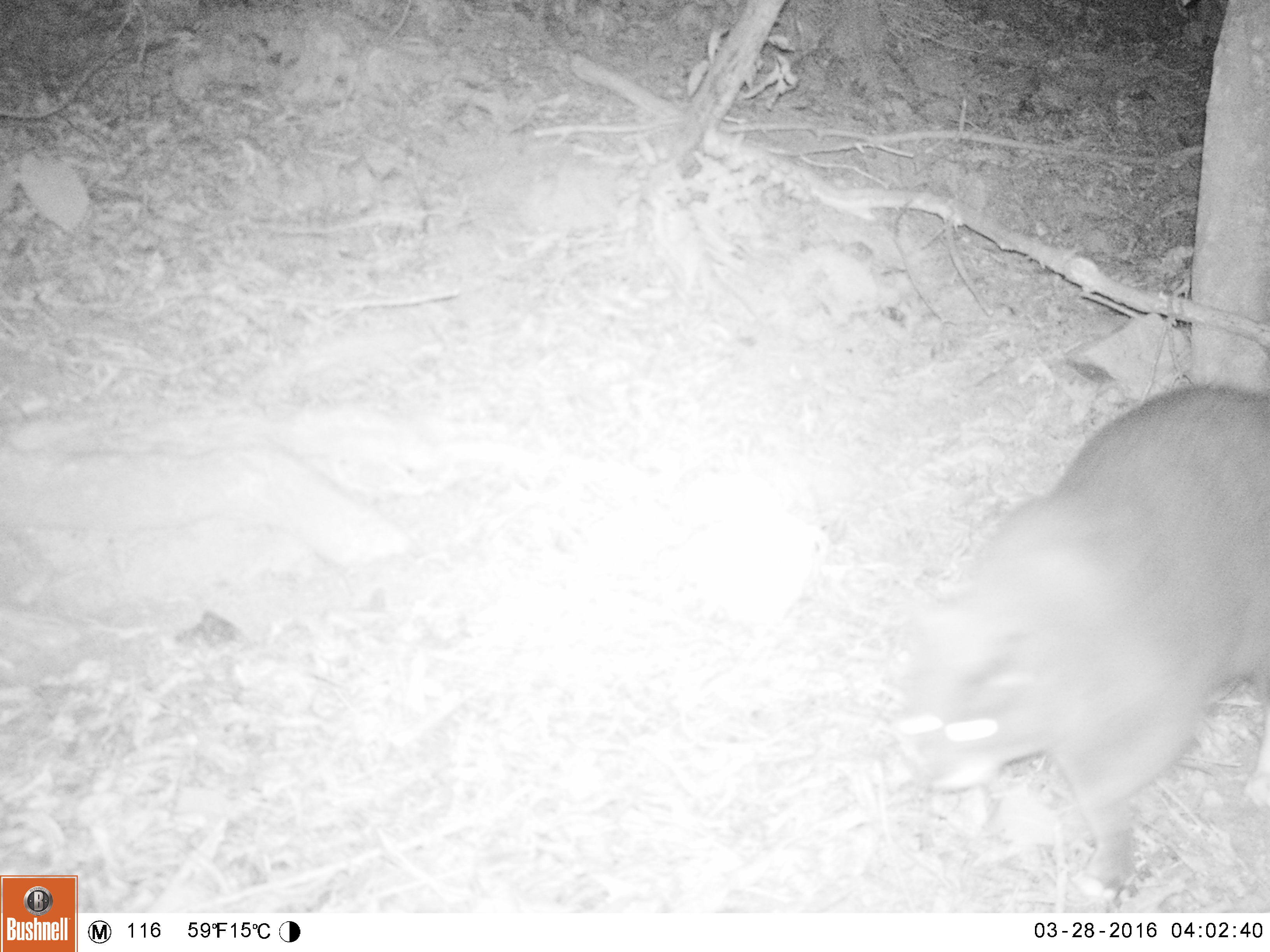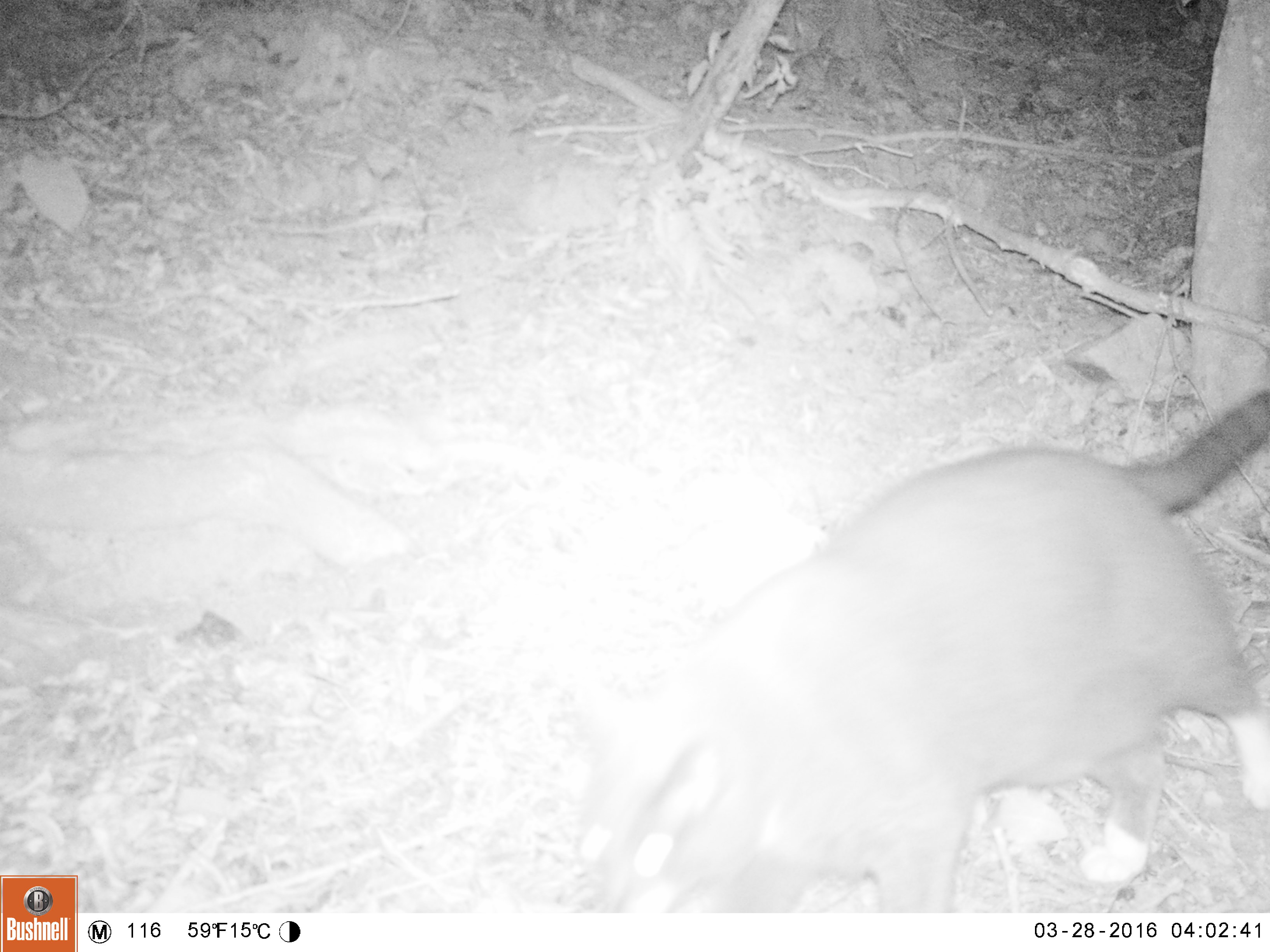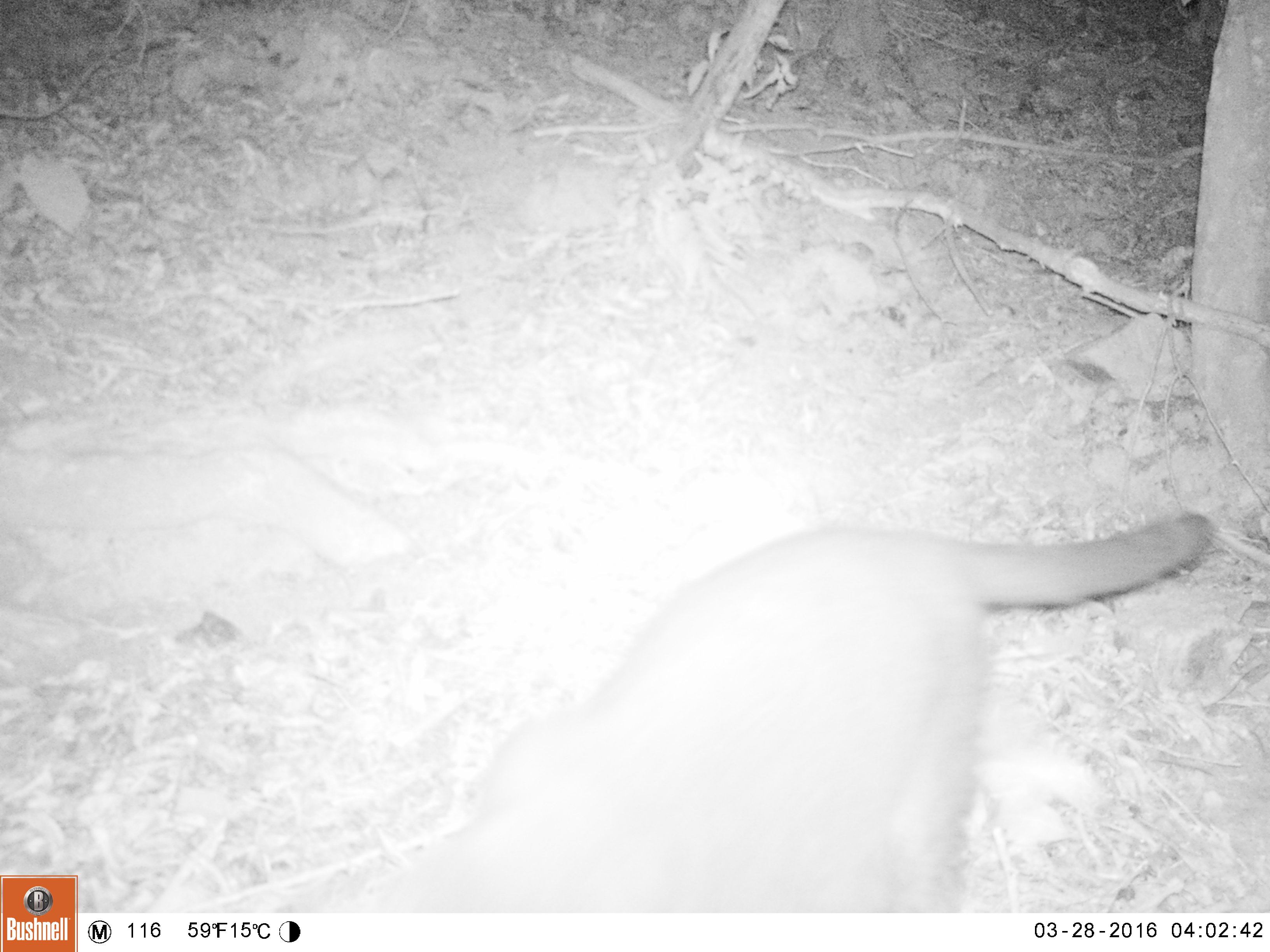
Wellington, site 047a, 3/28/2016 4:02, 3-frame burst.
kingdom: Animalia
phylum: Chordata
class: Mammalia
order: Carnivora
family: Felidae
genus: Felis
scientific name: Felis catus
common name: cat